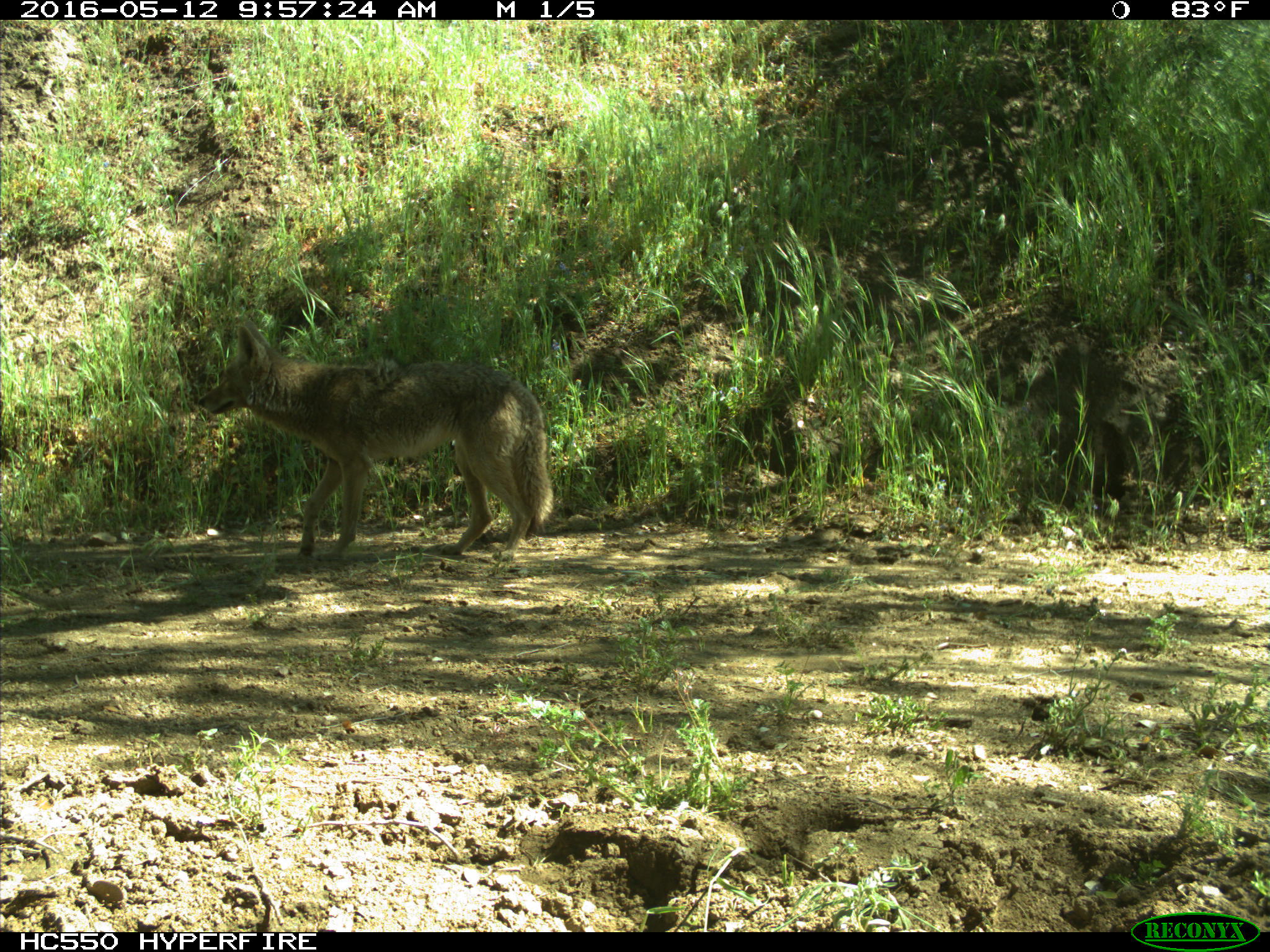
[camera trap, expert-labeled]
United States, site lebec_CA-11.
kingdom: Animalia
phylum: Chordata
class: Mammalia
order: Carnivora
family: Canidae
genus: Canis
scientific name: Canis latrans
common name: coyote